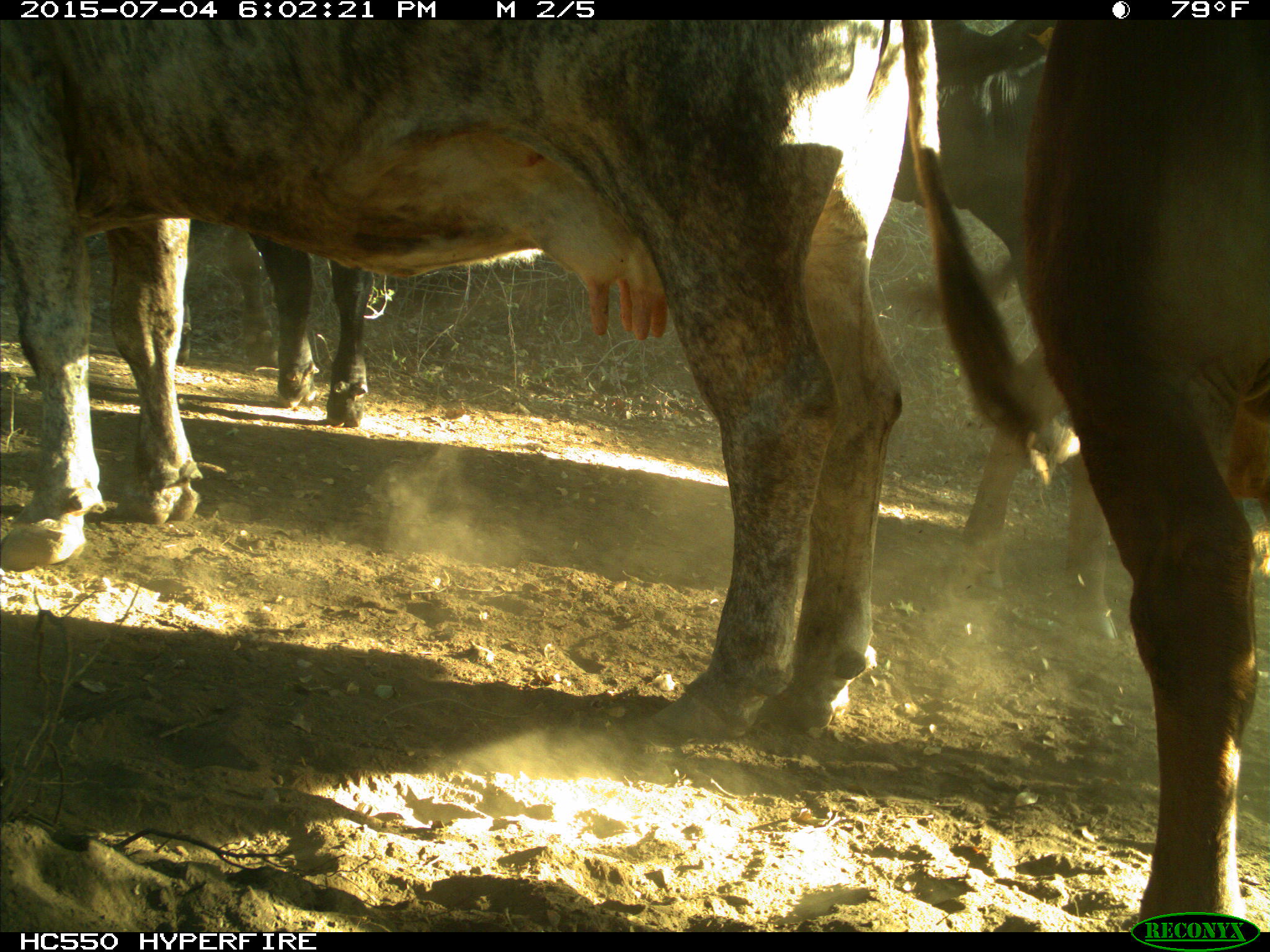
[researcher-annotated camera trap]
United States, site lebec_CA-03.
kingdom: Animalia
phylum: Chordata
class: Mammalia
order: Artiodactyla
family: Bovidae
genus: Bos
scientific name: Bos taurus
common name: domestic cow